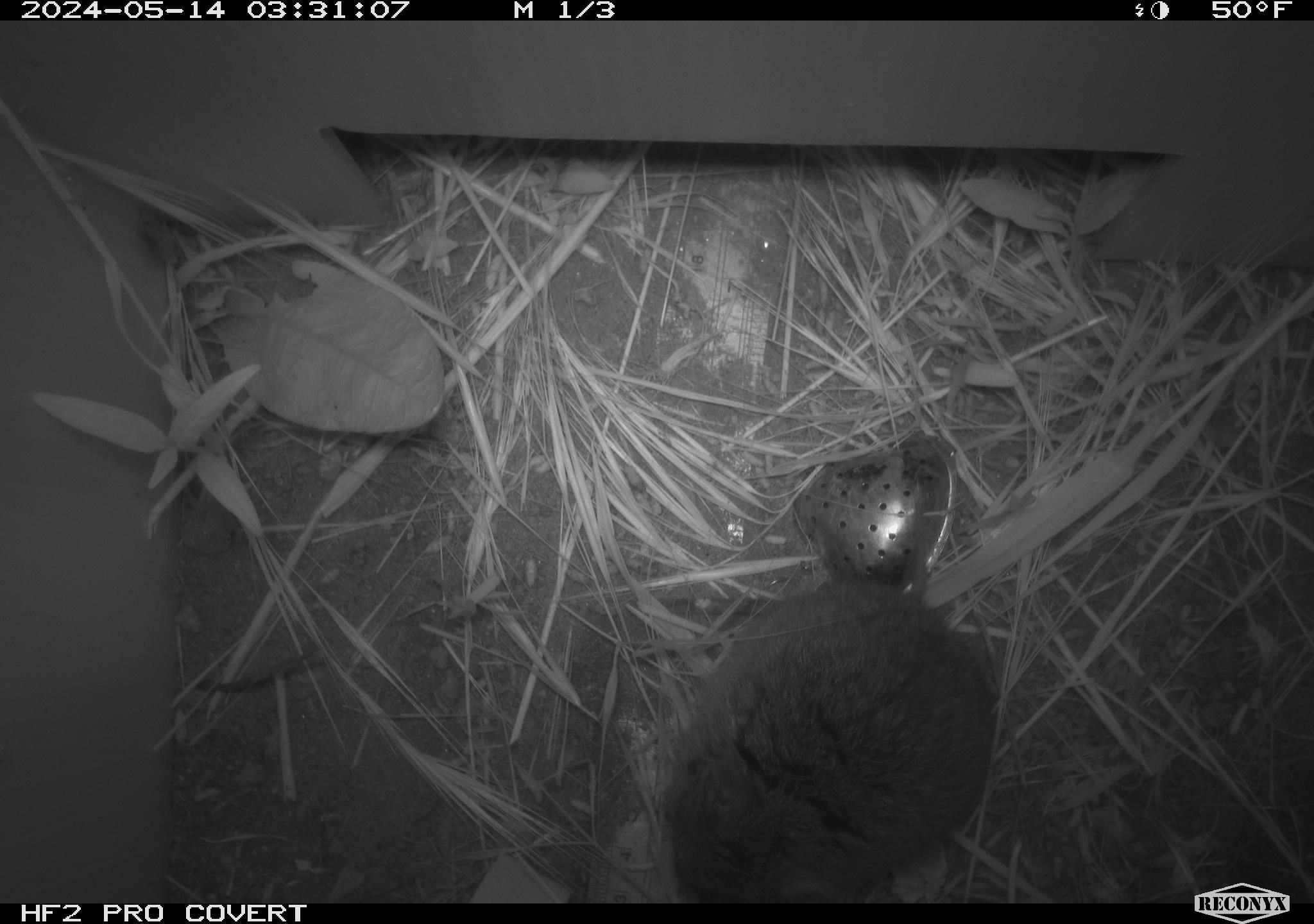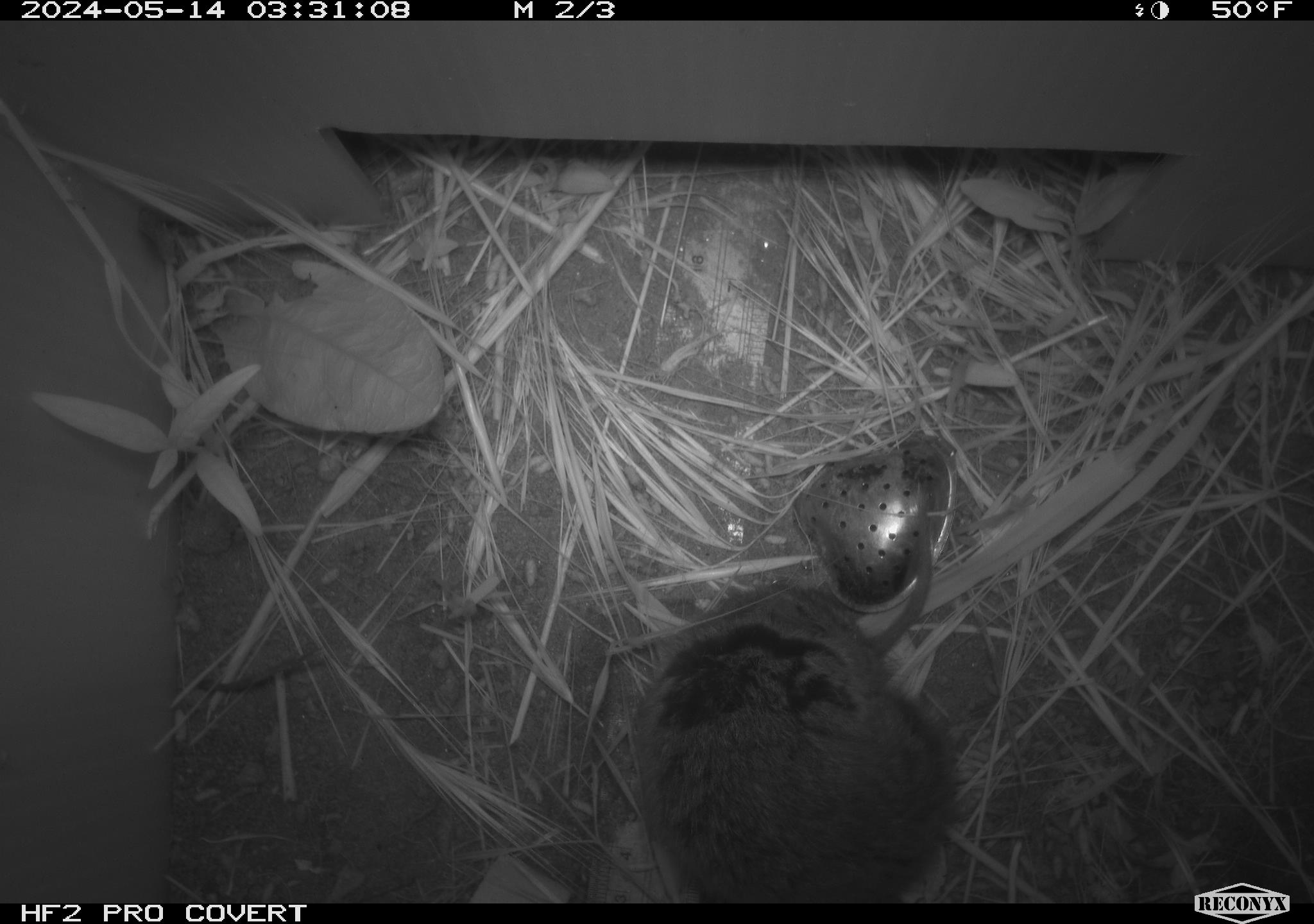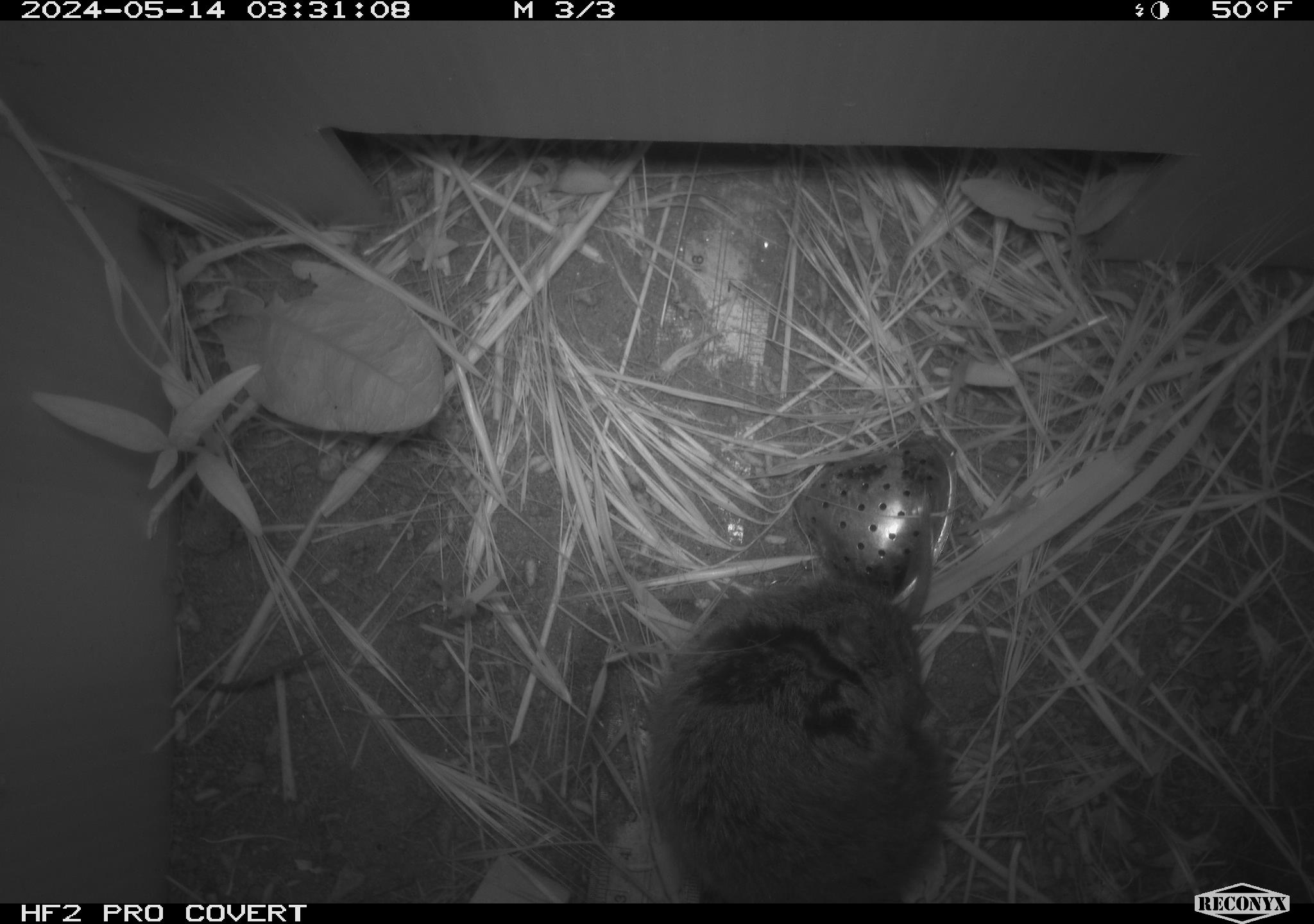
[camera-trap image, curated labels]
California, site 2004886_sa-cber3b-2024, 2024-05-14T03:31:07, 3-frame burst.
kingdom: Animalia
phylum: Chordata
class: Mammalia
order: Rodentia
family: Cricetidae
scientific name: Arvicolinae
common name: voles, lemmings, and muskrats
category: arvicolinae subfamily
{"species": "arvicolinae subfamily (voles, lemmings, and muskrats) (Arvicolinae)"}